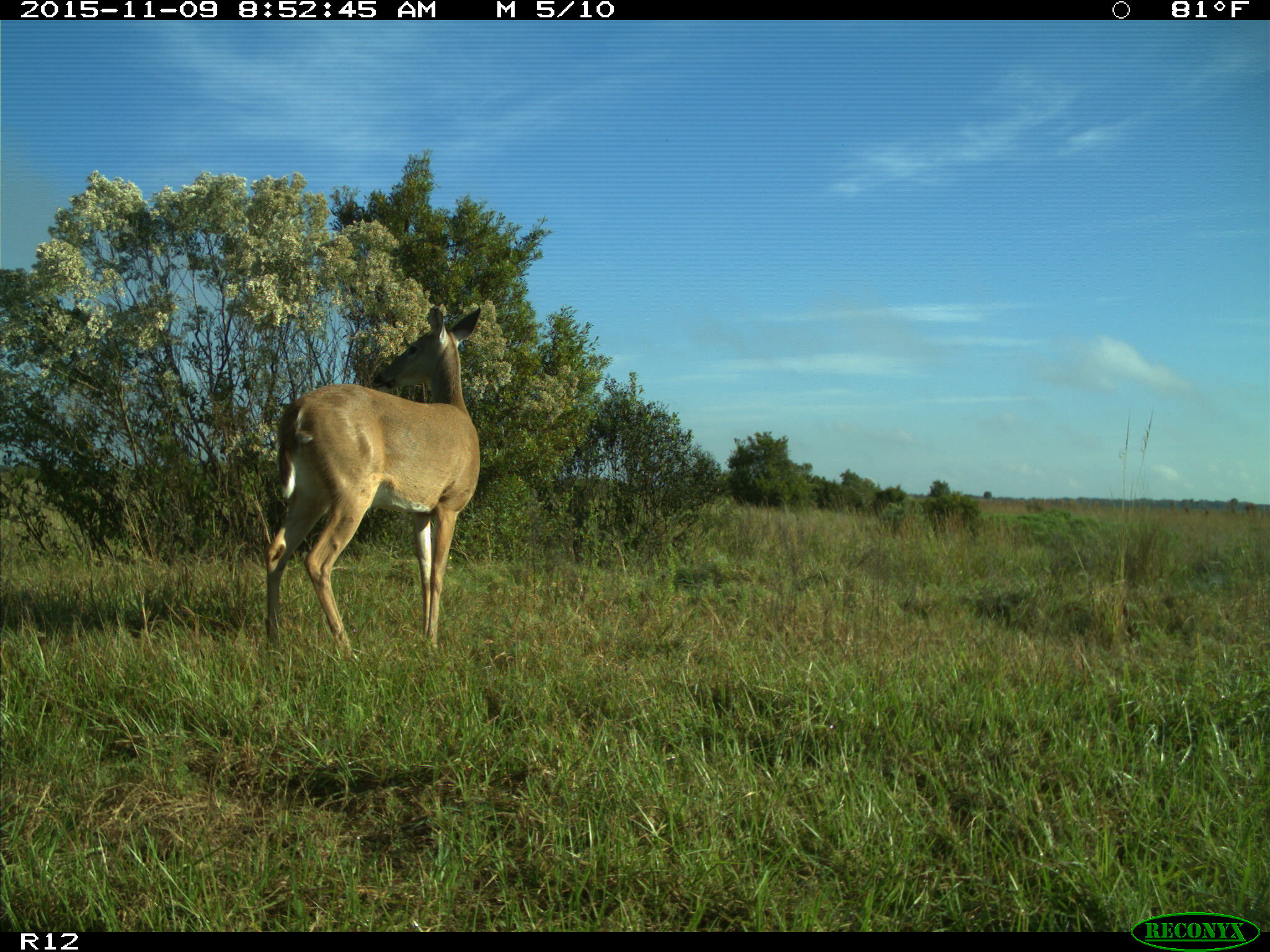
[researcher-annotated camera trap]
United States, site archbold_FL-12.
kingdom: Animalia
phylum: Chordata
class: Mammalia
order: Artiodactyla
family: Cervidae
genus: Odocoileus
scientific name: Odocoileus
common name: deer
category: unidentified deer